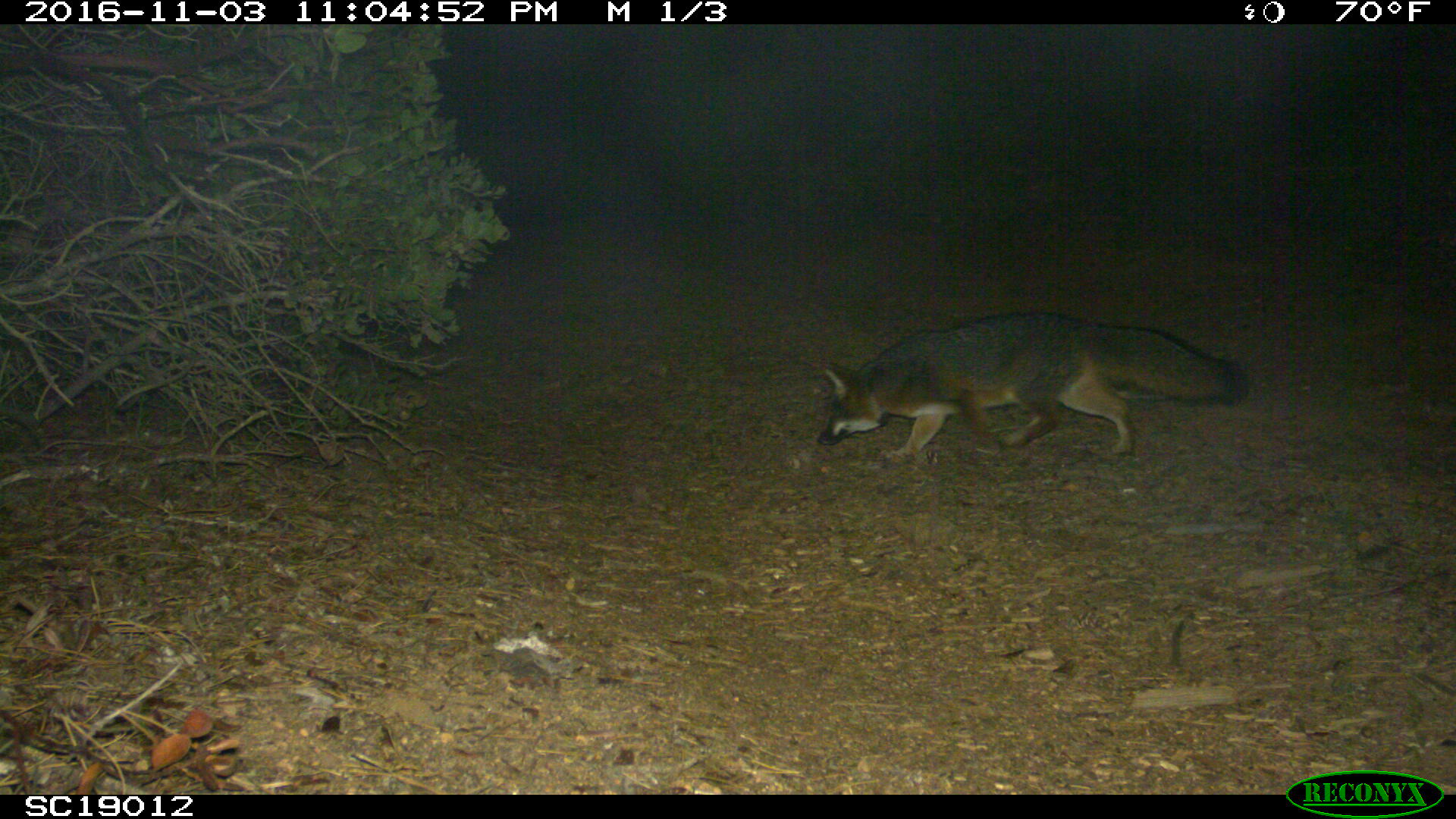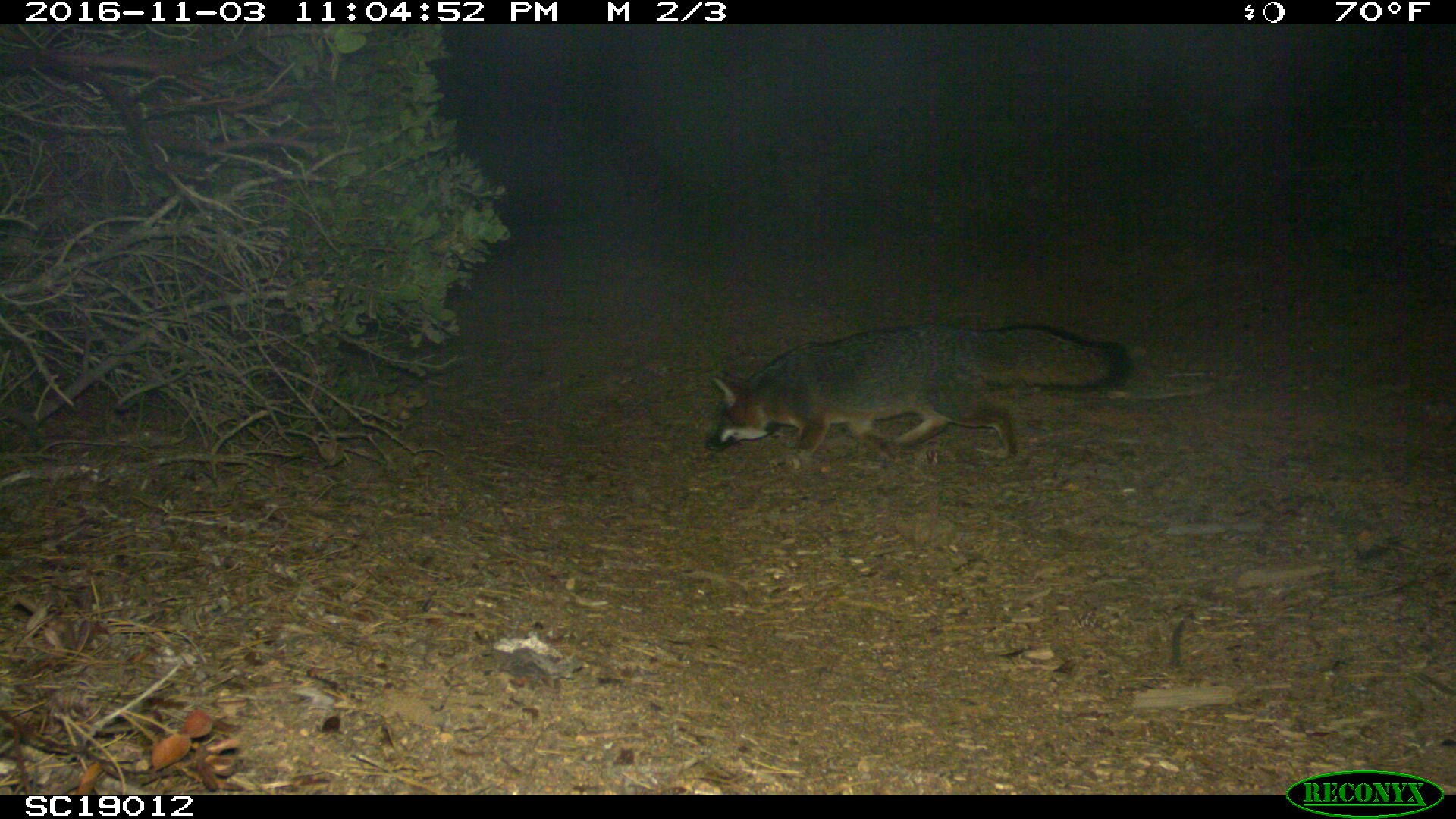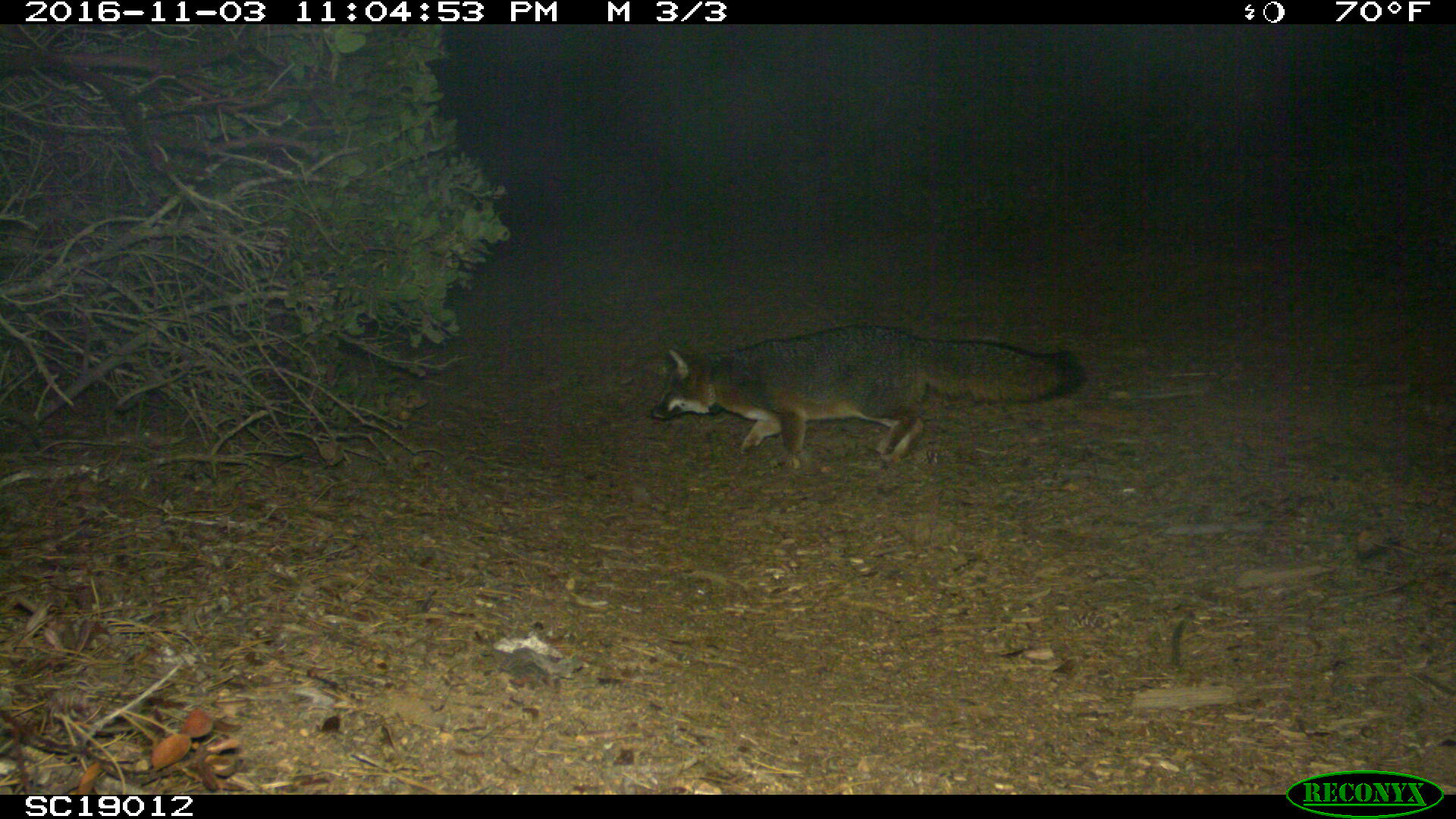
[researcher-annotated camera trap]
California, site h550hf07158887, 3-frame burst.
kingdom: Animalia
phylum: Chordata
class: Mammalia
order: Carnivora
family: Canidae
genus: Urocyon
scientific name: Urocyon littoralis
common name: island fox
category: fox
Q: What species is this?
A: Fox (island fox) (Urocyon littoralis).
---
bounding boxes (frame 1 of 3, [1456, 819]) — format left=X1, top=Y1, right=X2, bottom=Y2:
fox: left=817, top=309, right=1247, bottom=466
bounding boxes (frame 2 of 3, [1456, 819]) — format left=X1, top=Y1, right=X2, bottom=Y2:
fox: left=706, top=321, right=1131, bottom=461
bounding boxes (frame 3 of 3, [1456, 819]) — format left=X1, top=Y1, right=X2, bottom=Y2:
fox: left=649, top=326, right=1084, bottom=467